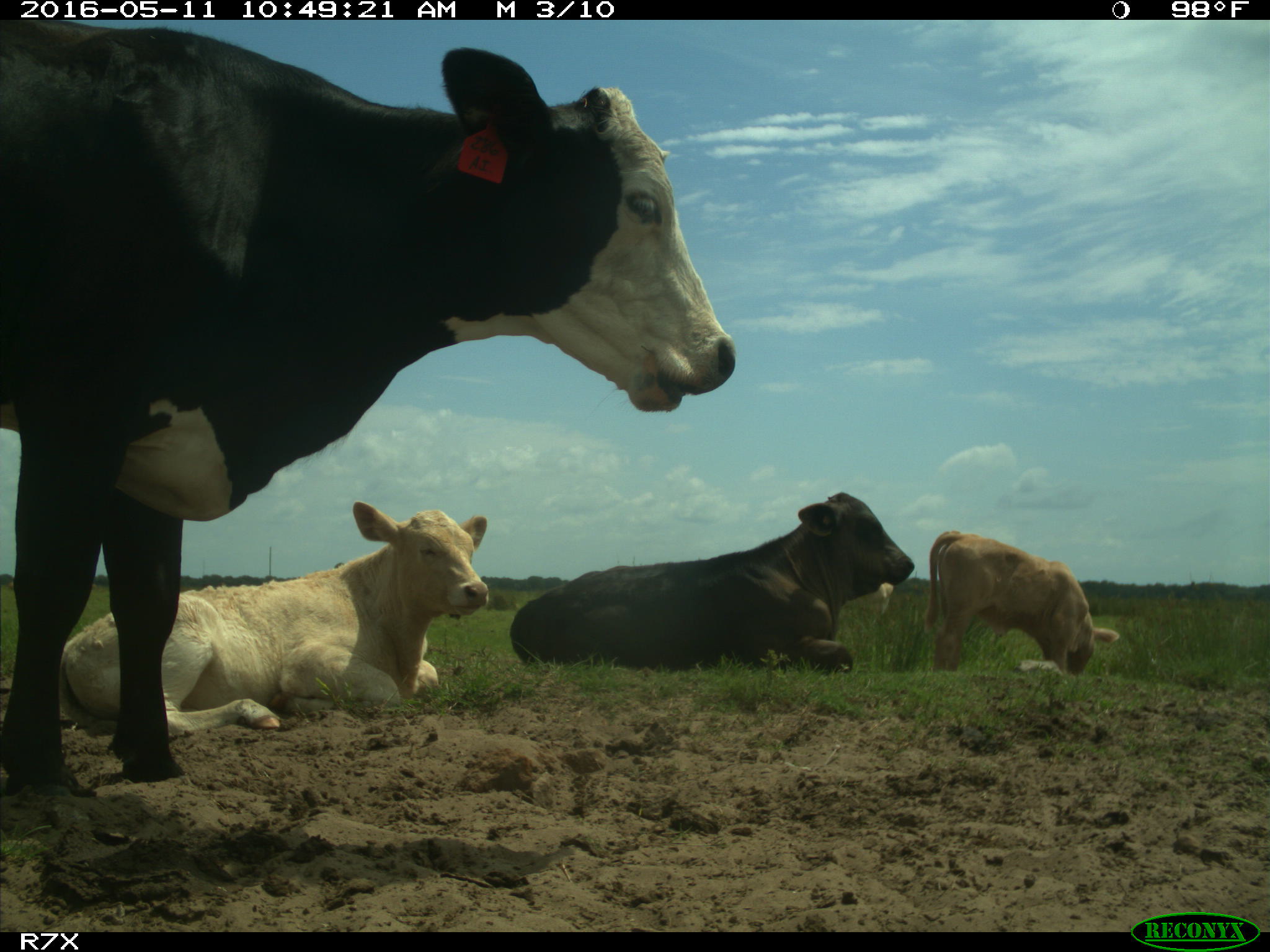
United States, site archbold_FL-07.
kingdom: Animalia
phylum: Chordata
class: Mammalia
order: Artiodactyla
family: Bovidae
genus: Bos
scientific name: Bos taurus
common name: domestic cow